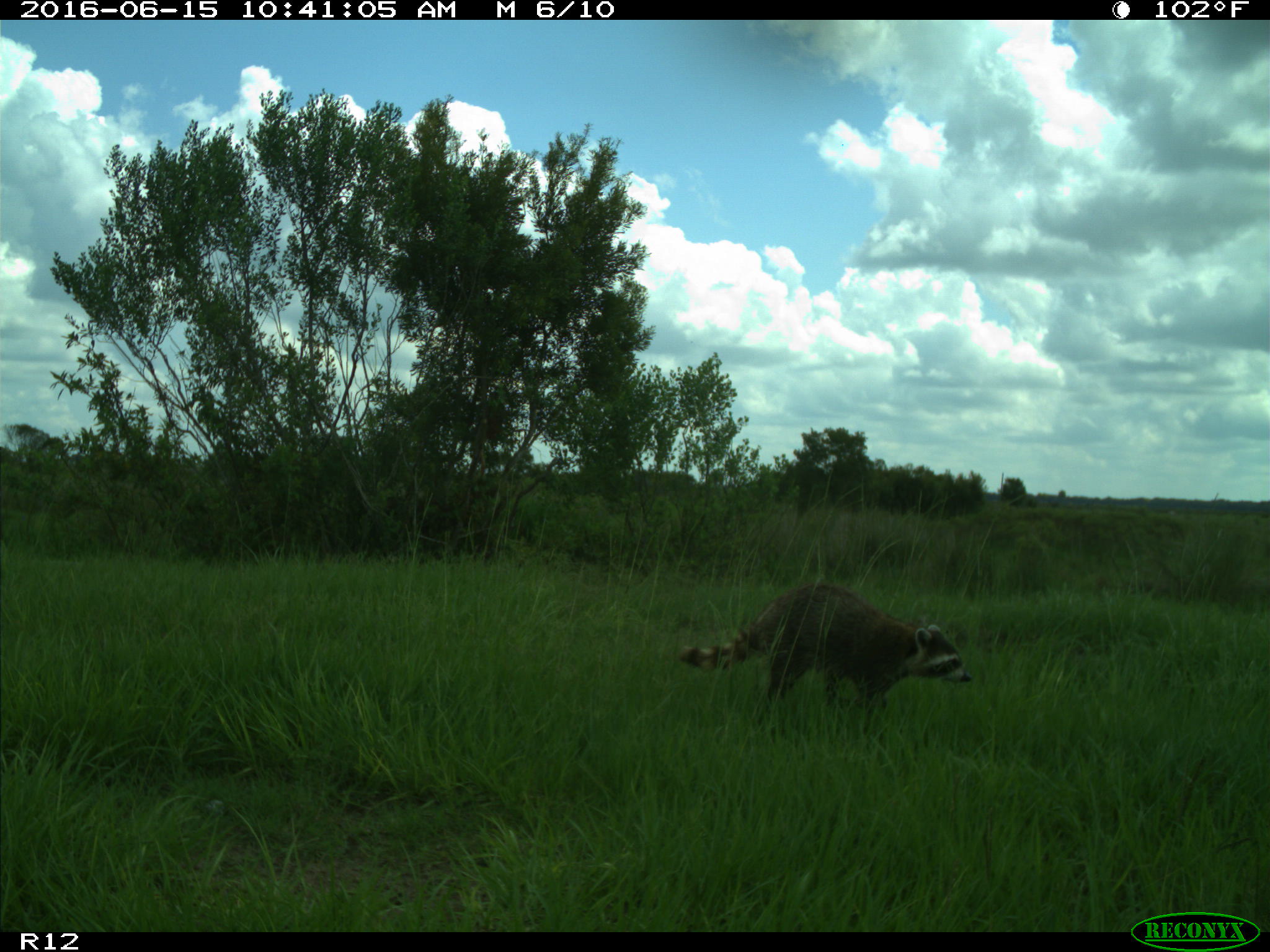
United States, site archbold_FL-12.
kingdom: Animalia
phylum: Chordata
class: Mammalia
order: Carnivora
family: Procyonidae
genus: Procyon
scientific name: Procyon lotor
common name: common raccoon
Procyon lotor (common raccoon).